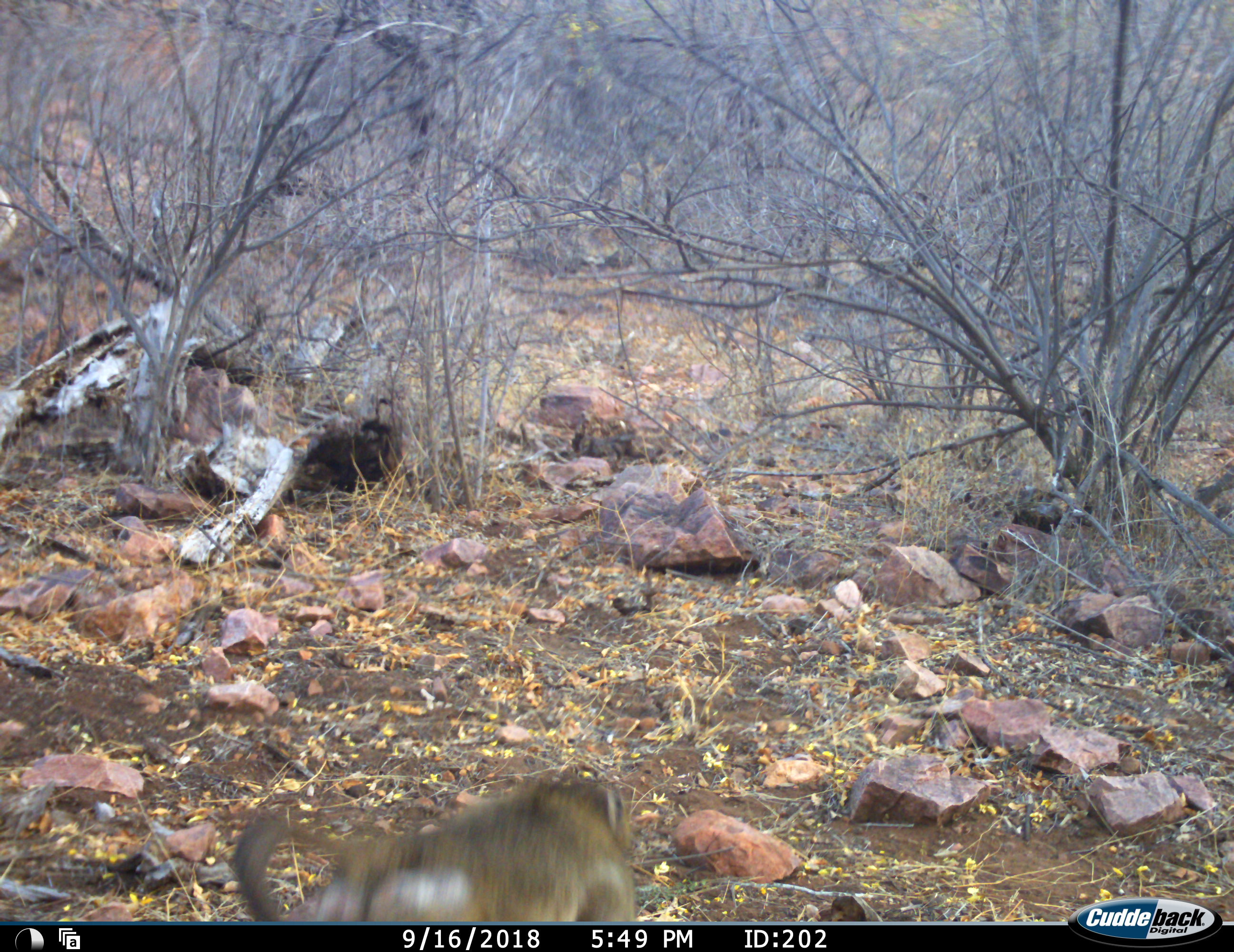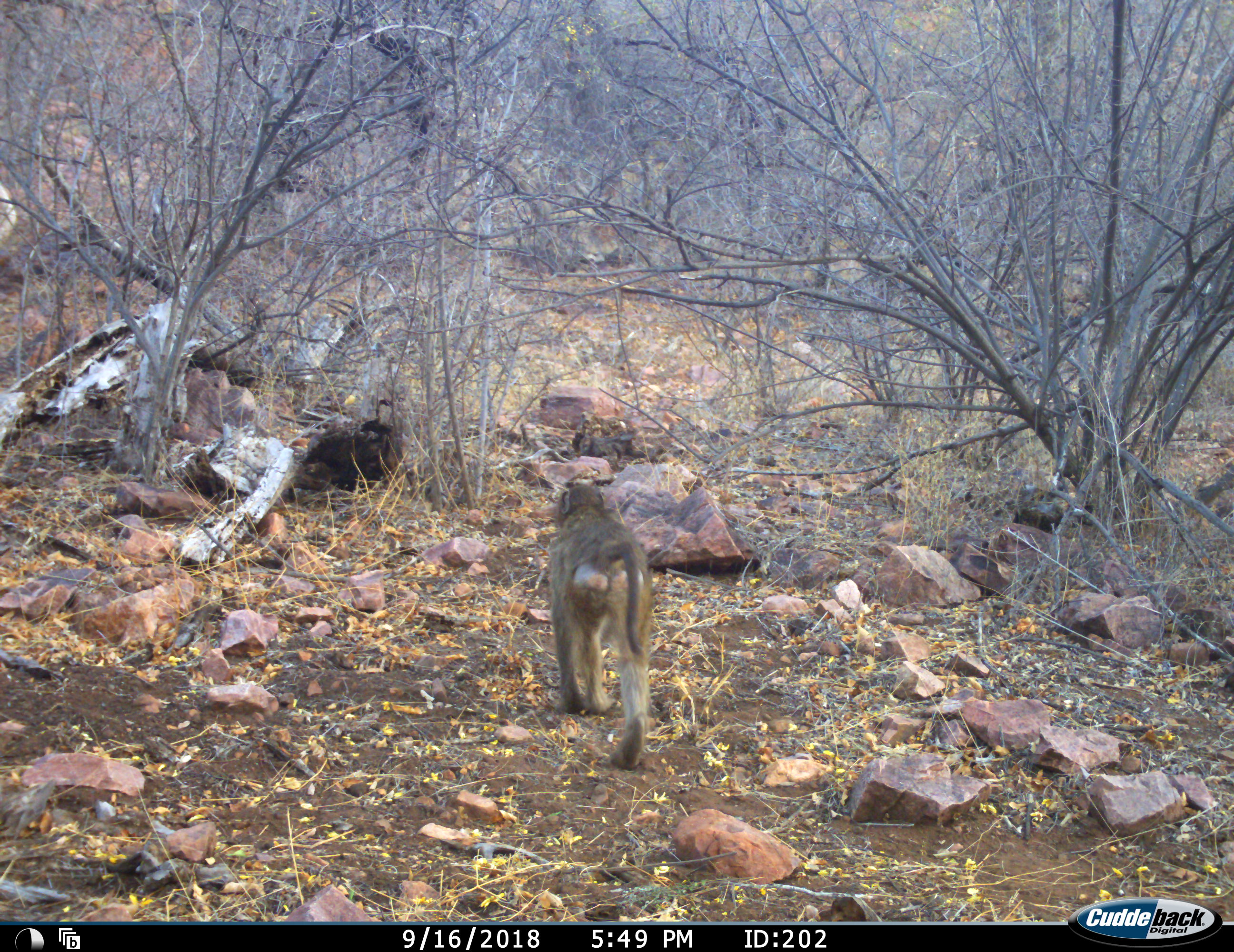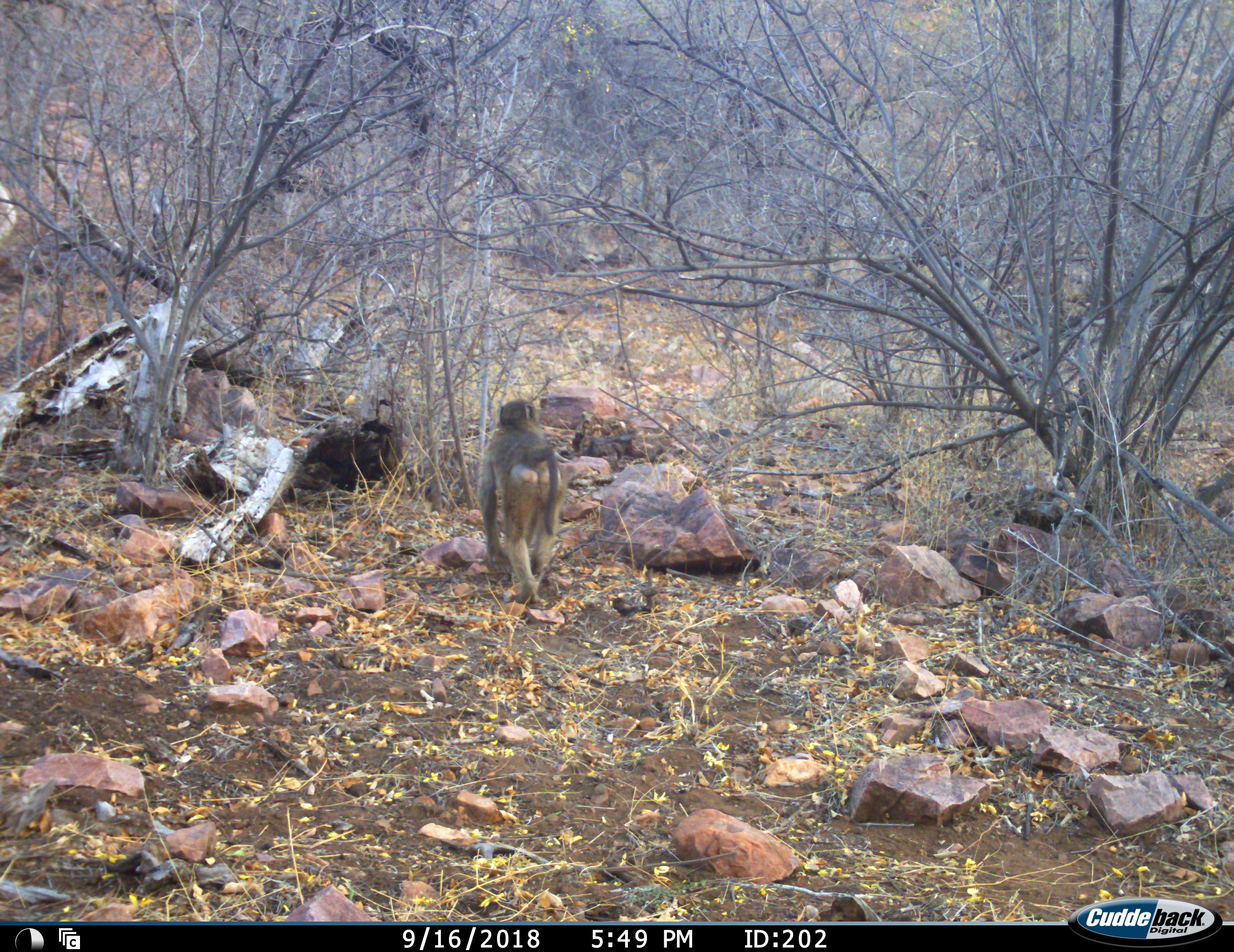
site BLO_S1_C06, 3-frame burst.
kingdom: Animalia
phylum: Chordata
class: Mammalia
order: Primates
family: Cercopithecidae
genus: Papio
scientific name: Papio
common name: baboon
Baboon (Papio), count 1. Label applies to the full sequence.